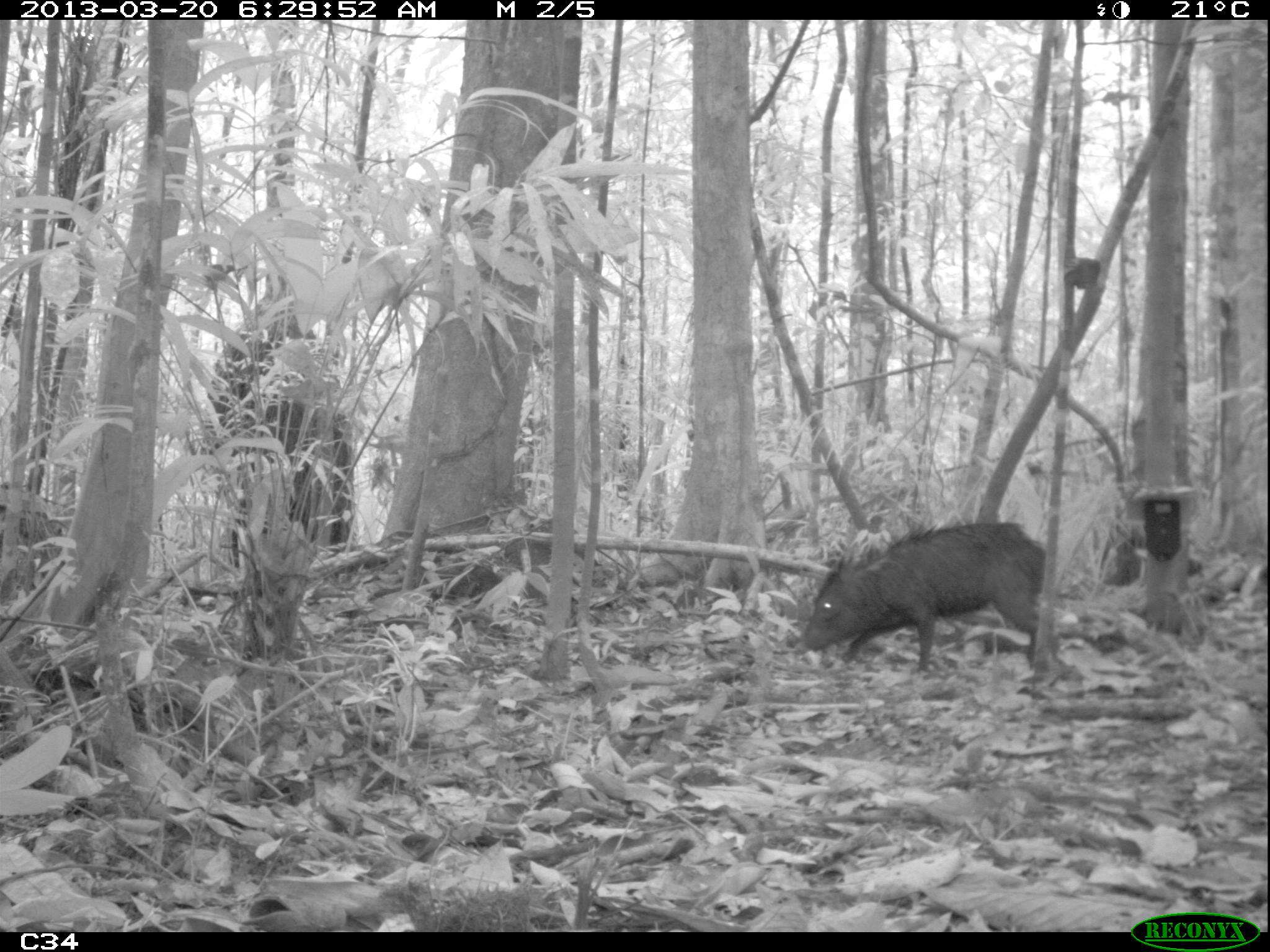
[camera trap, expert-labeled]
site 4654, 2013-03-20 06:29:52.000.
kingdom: Animalia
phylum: Chordata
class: Mammalia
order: Artiodactyla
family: Tayassuidae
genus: Pecari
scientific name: Pecari tajacu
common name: collared peccary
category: tayassu tajacu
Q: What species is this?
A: Tayassu tajacu (collared peccary) (Pecari tajacu).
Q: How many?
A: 2.